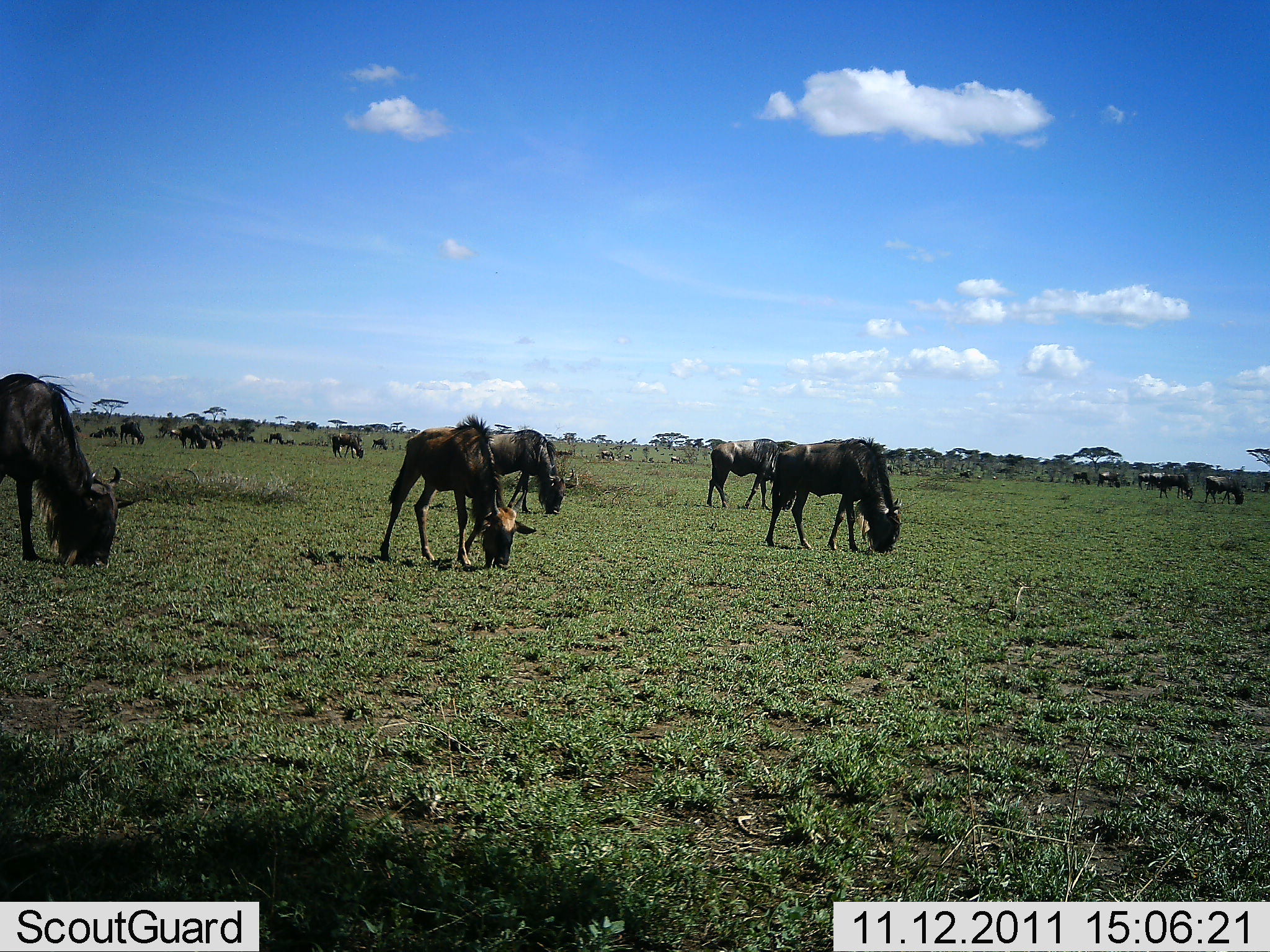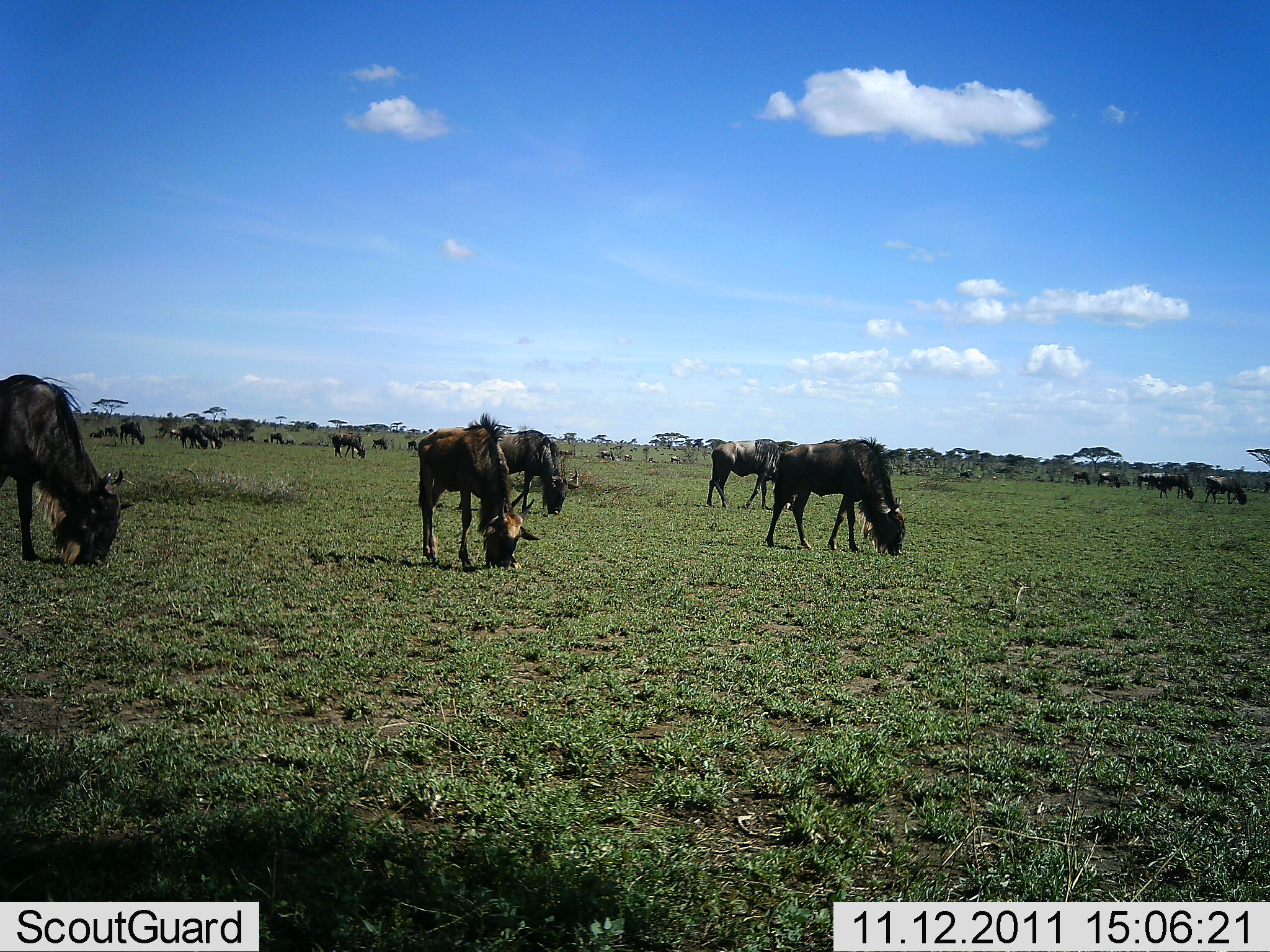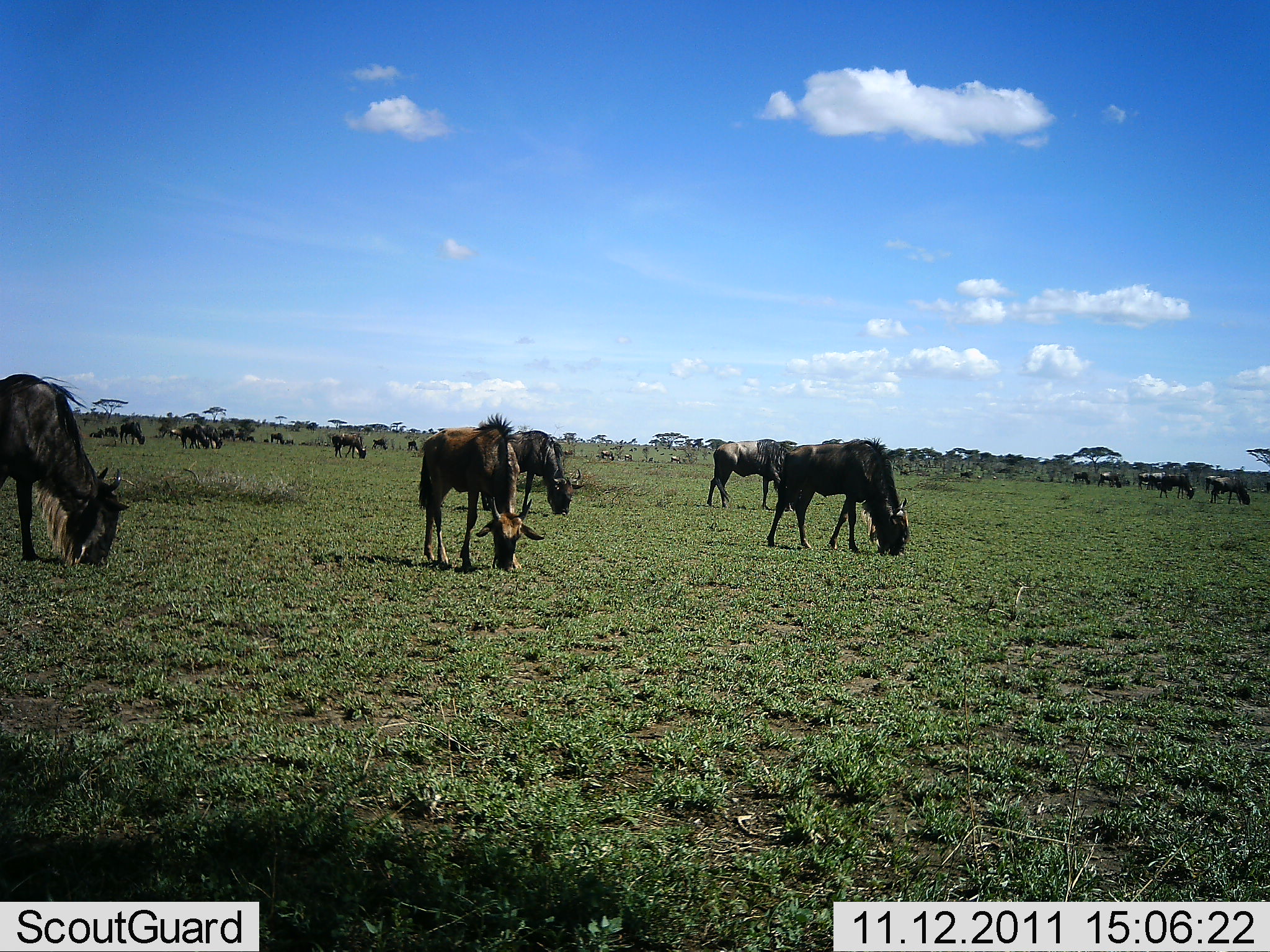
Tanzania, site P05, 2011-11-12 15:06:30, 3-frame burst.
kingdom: Animalia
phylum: Chordata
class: Mammalia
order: Artiodactyla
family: Bovidae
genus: Connochaetes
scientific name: Connochaetes taurinus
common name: blue wildebeest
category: wildebeest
Wildebeest (blue wildebeest) (Connochaetes taurinus), count 11-50. Behavior (volunteer vote fractions): standing 10%, resting 0%, moving 20%, interacting 0%. Young present (vote fraction): 10%. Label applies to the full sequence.